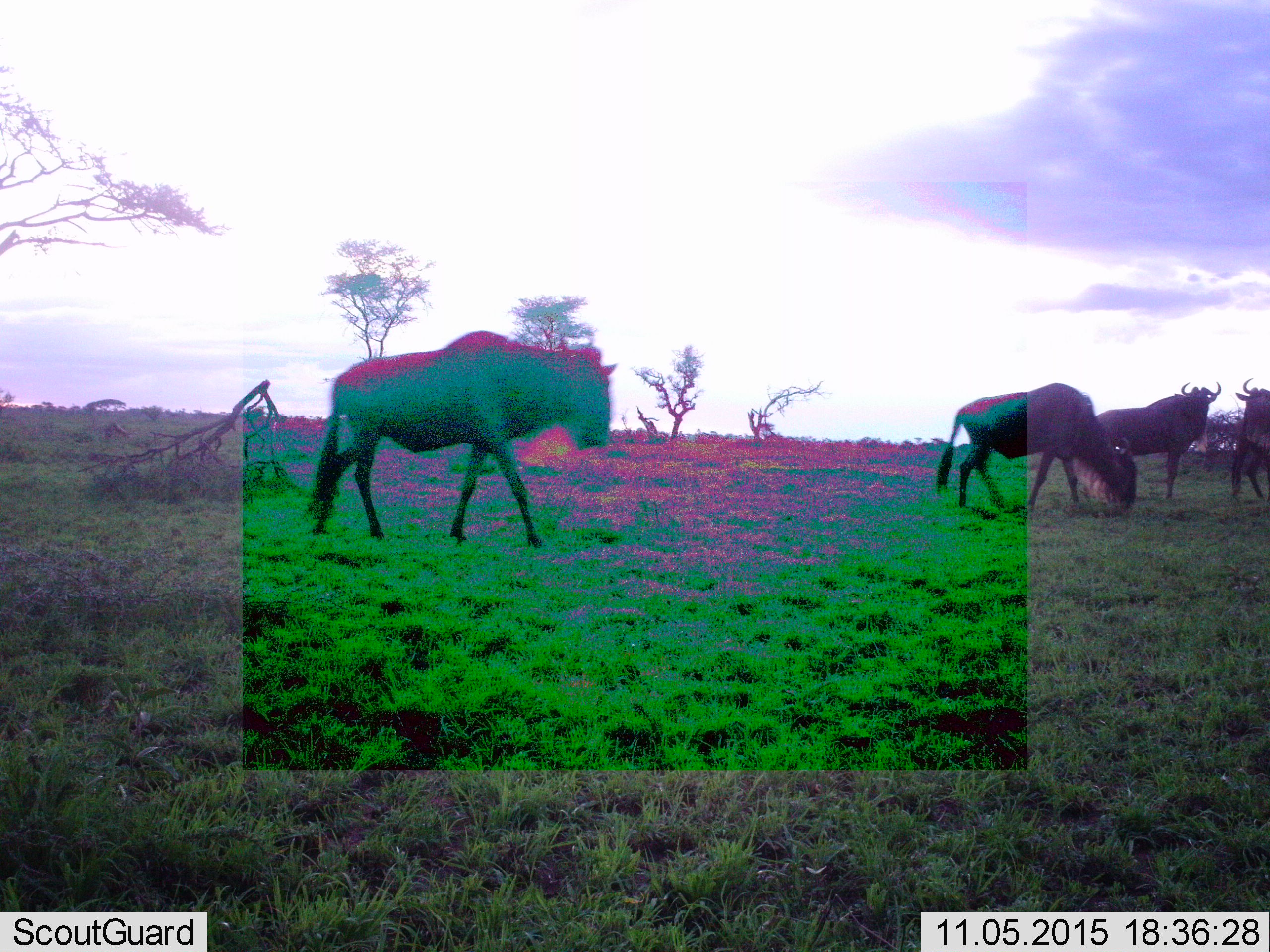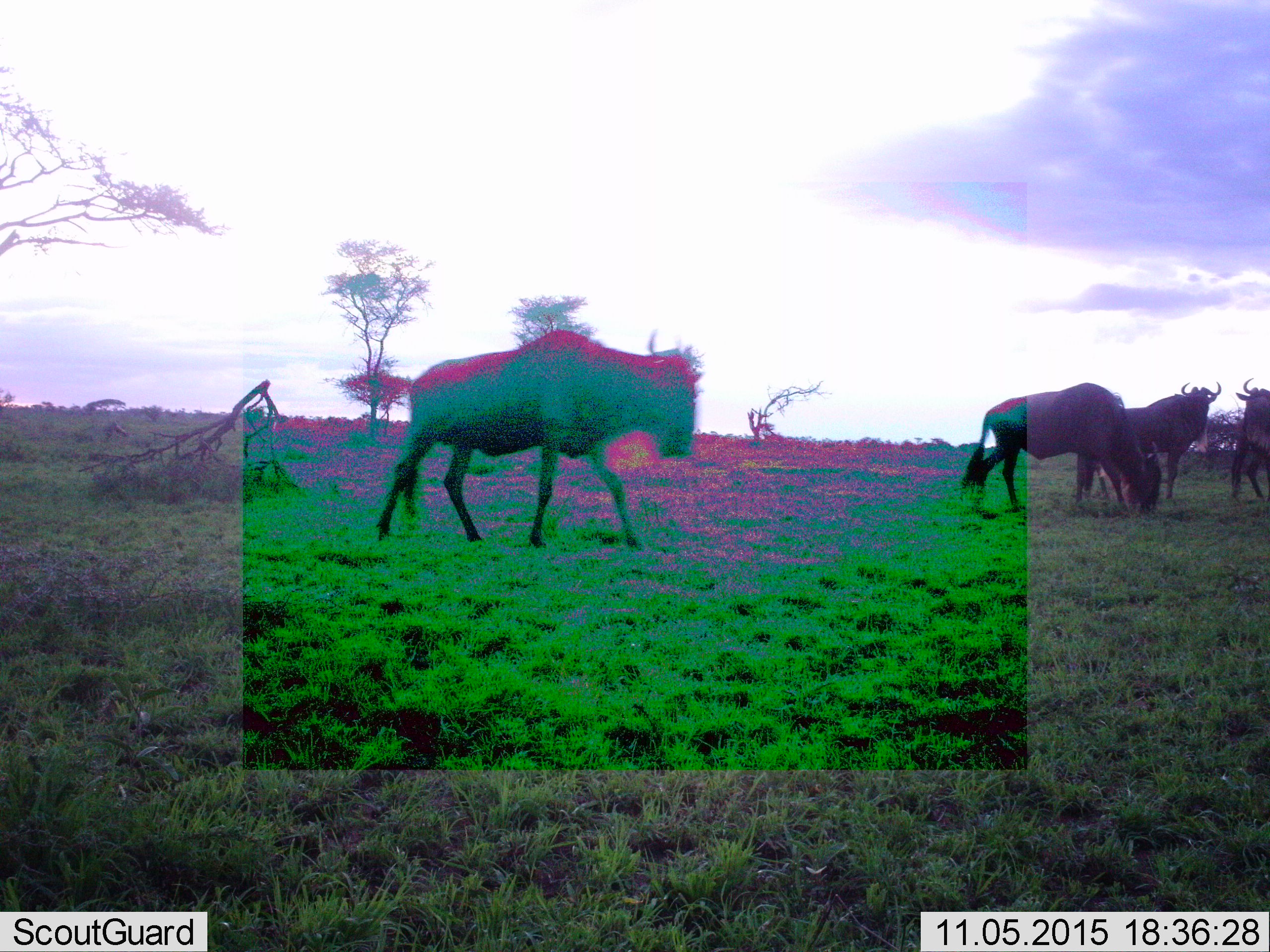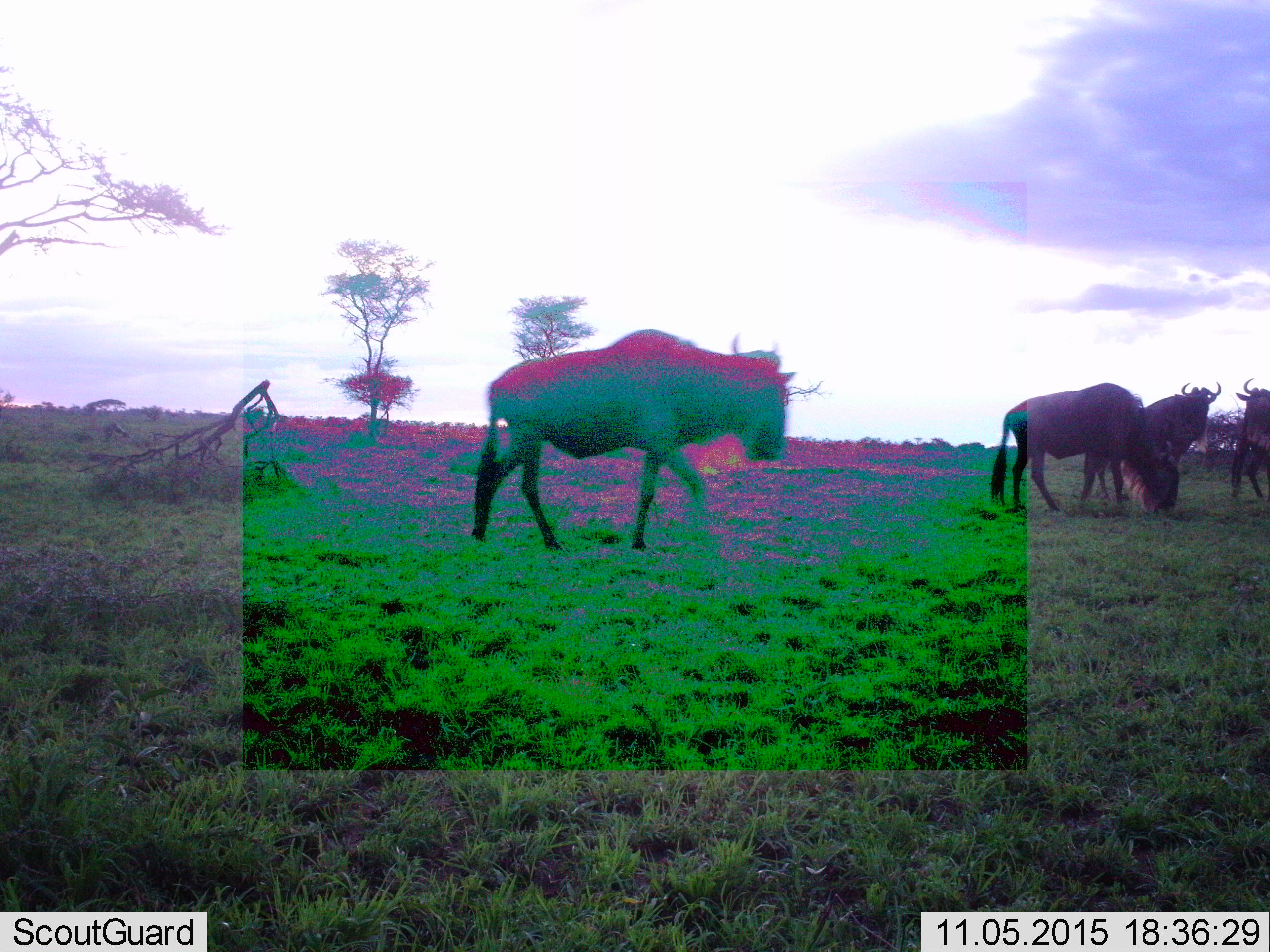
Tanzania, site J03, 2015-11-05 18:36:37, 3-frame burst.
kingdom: Animalia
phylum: Chordata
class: Mammalia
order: Artiodactyla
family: Bovidae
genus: Connochaetes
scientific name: Connochaetes taurinus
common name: blue wildebeest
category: wildebeest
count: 4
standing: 88%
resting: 0%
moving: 75%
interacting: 0%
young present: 0%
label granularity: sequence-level